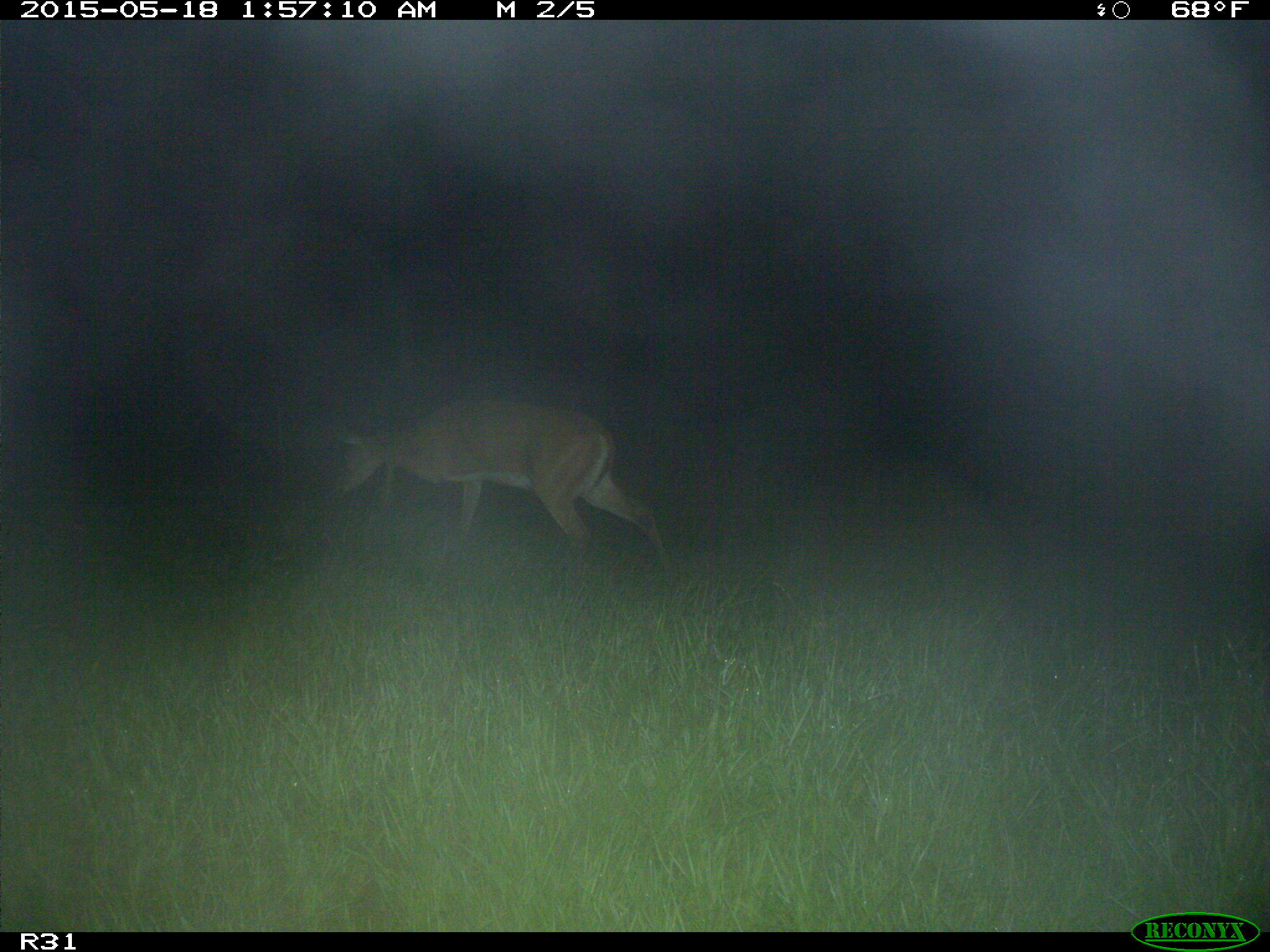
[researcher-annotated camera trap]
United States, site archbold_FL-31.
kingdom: Animalia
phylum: Chordata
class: Mammalia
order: Artiodactyla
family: Cervidae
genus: Odocoileus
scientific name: Odocoileus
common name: deer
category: unidentified deer